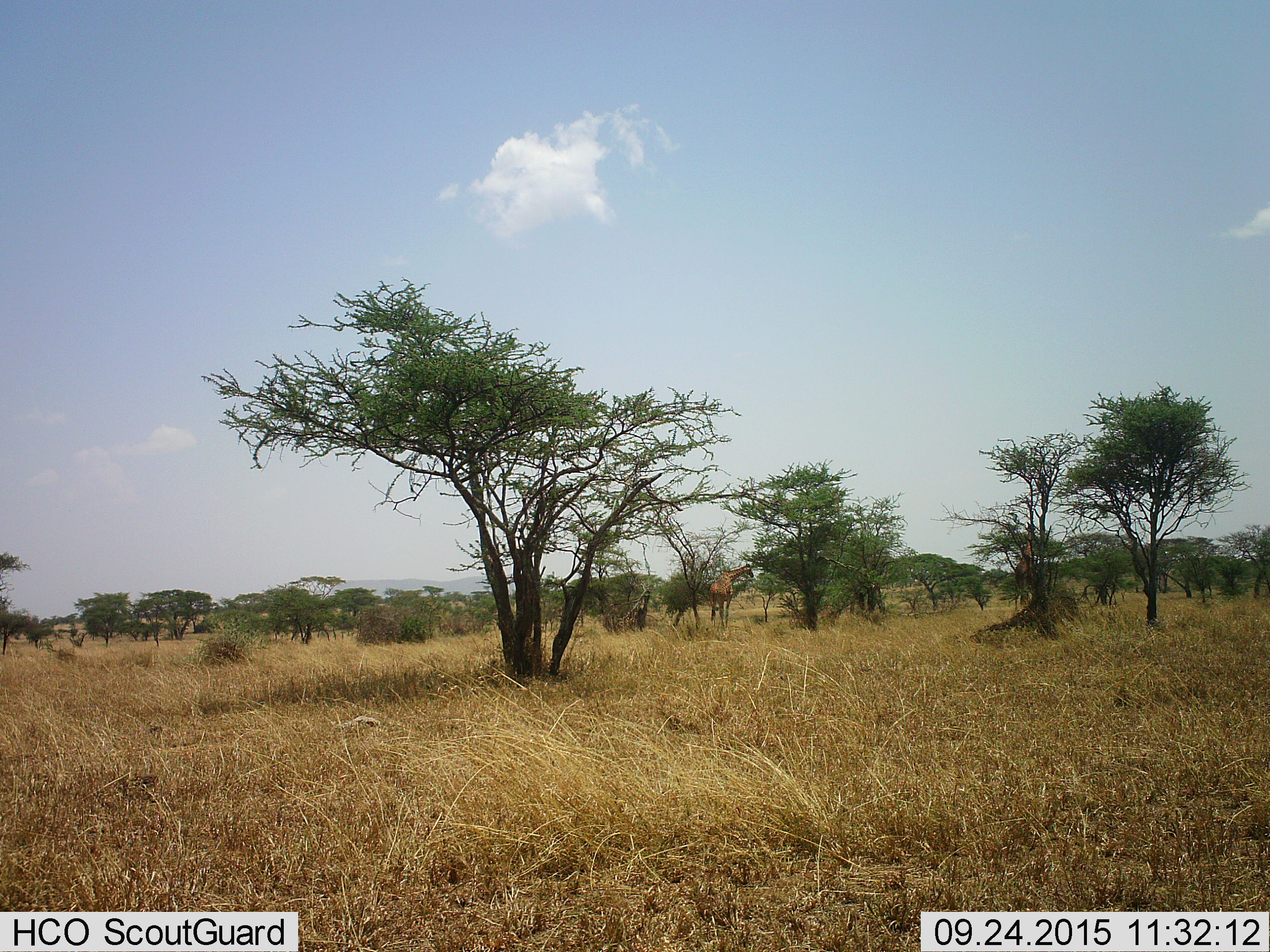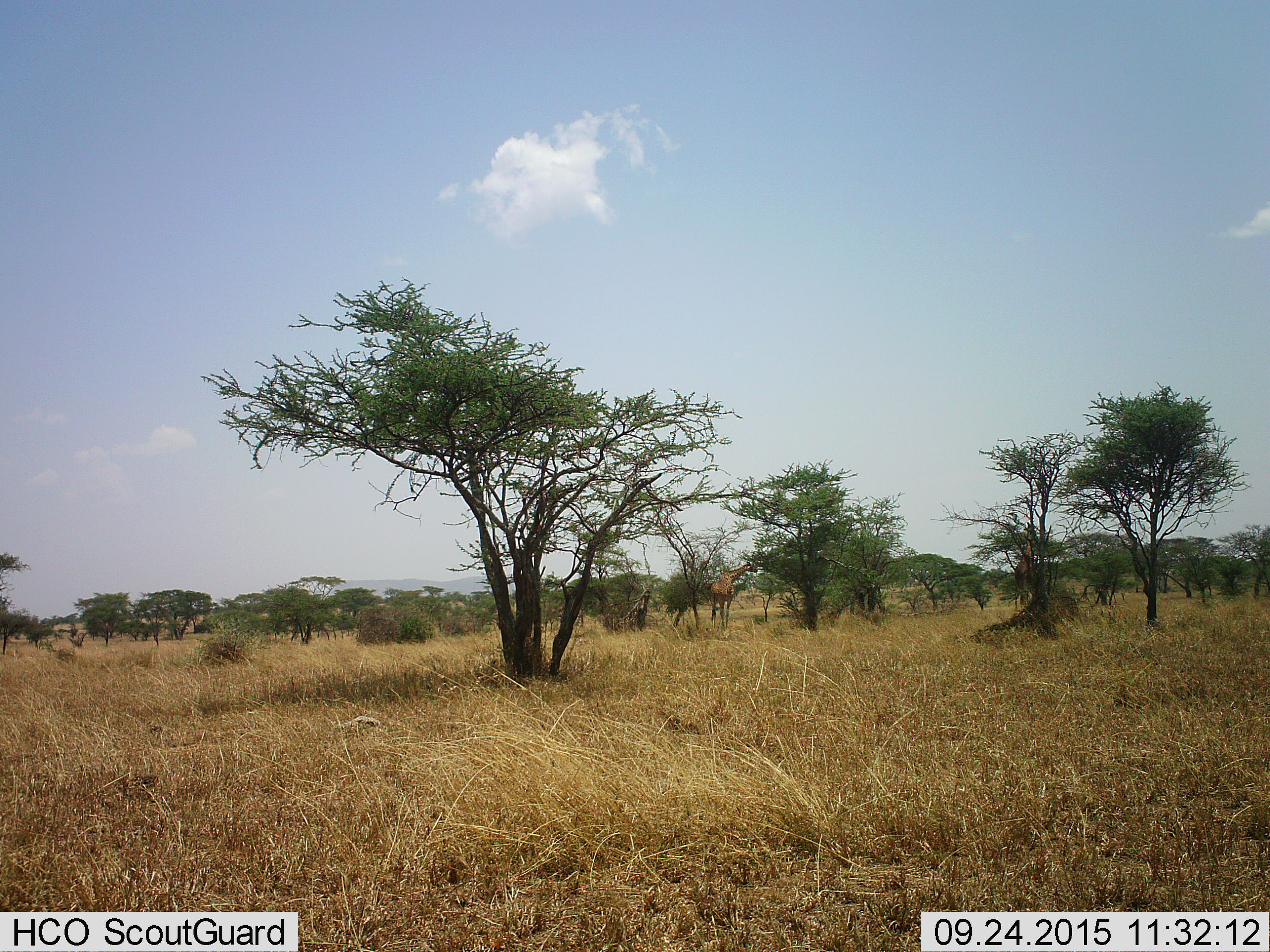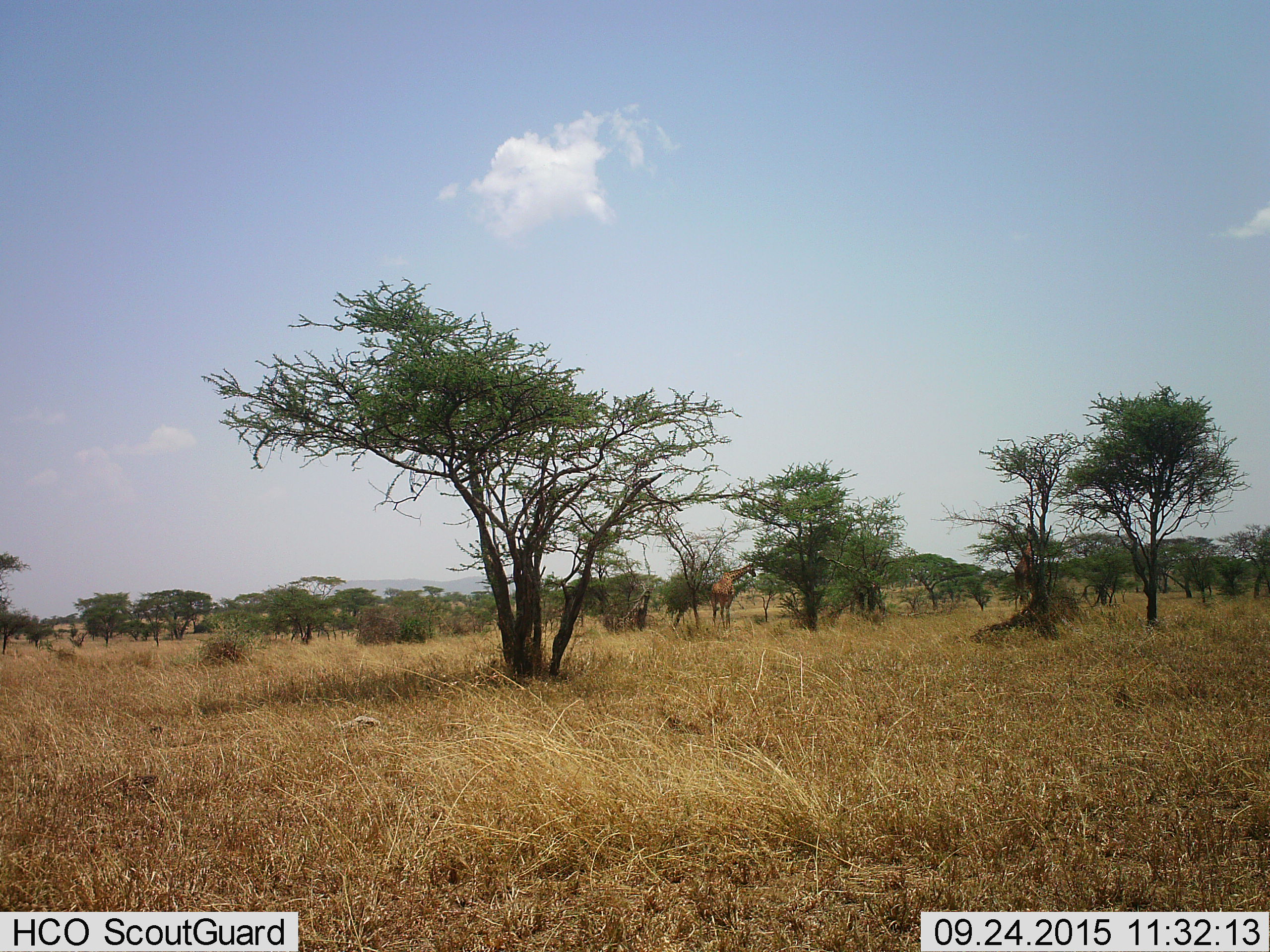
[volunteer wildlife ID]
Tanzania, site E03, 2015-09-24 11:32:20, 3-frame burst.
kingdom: Animalia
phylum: Chordata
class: Mammalia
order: Artiodactyla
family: Giraffidae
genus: Giraffa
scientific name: Giraffa camelopardalis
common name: giraffe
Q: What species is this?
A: Giraffe (Giraffa camelopardalis).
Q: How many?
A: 2.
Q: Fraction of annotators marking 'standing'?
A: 45%.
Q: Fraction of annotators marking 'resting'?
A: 0%.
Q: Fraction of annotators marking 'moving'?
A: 0%.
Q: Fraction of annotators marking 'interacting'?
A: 0%.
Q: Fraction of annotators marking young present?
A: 0%.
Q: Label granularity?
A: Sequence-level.